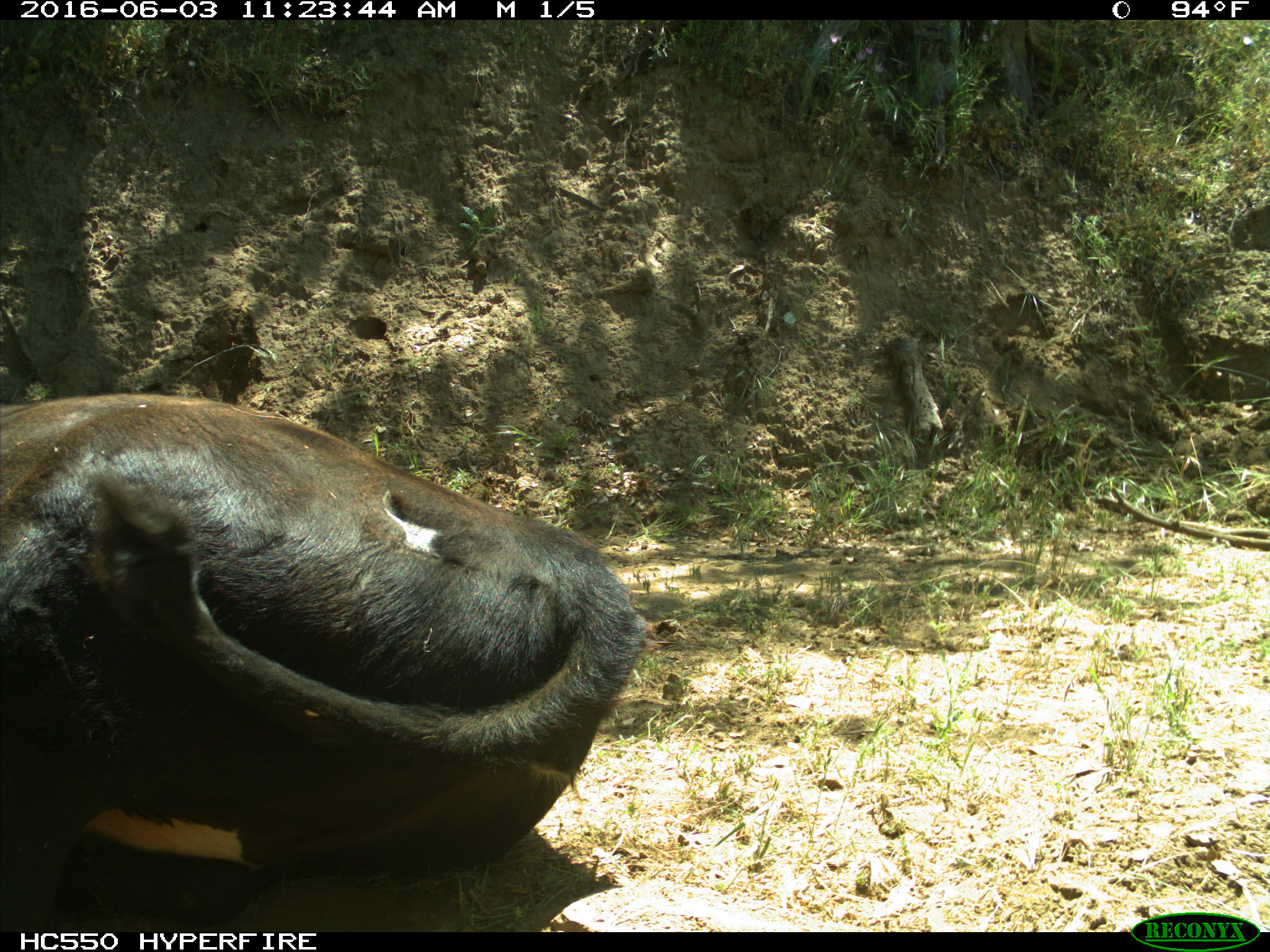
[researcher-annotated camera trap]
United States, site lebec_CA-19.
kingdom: Animalia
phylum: Chordata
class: Mammalia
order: Artiodactyla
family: Bovidae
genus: Bos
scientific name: Bos taurus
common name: domestic cow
Bos taurus (domestic cow).